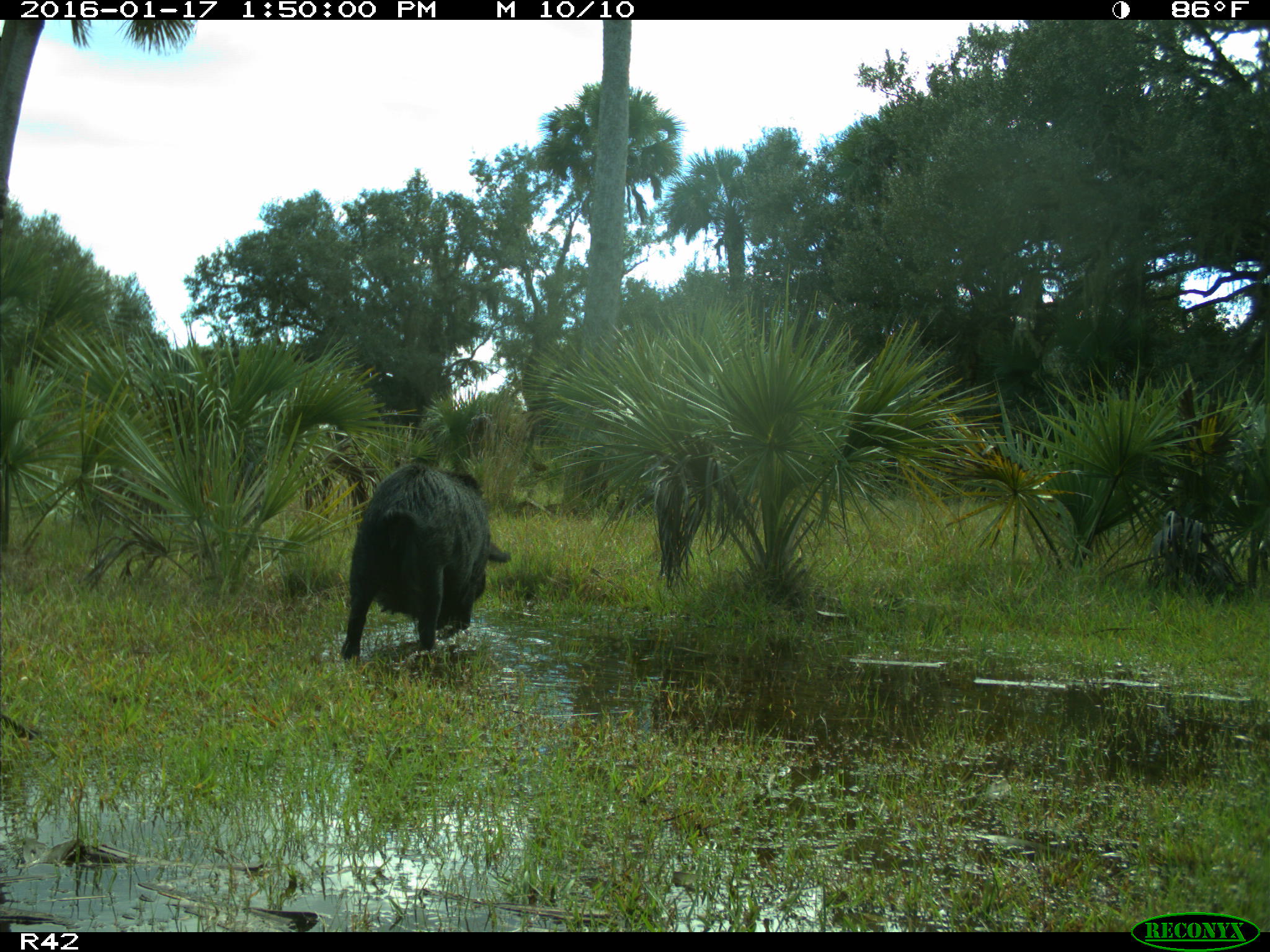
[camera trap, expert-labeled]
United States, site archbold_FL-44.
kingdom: Animalia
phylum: Chordata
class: Mammalia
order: Artiodactyla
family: Suidae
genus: Sus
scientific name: Sus scrofa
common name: wild boar